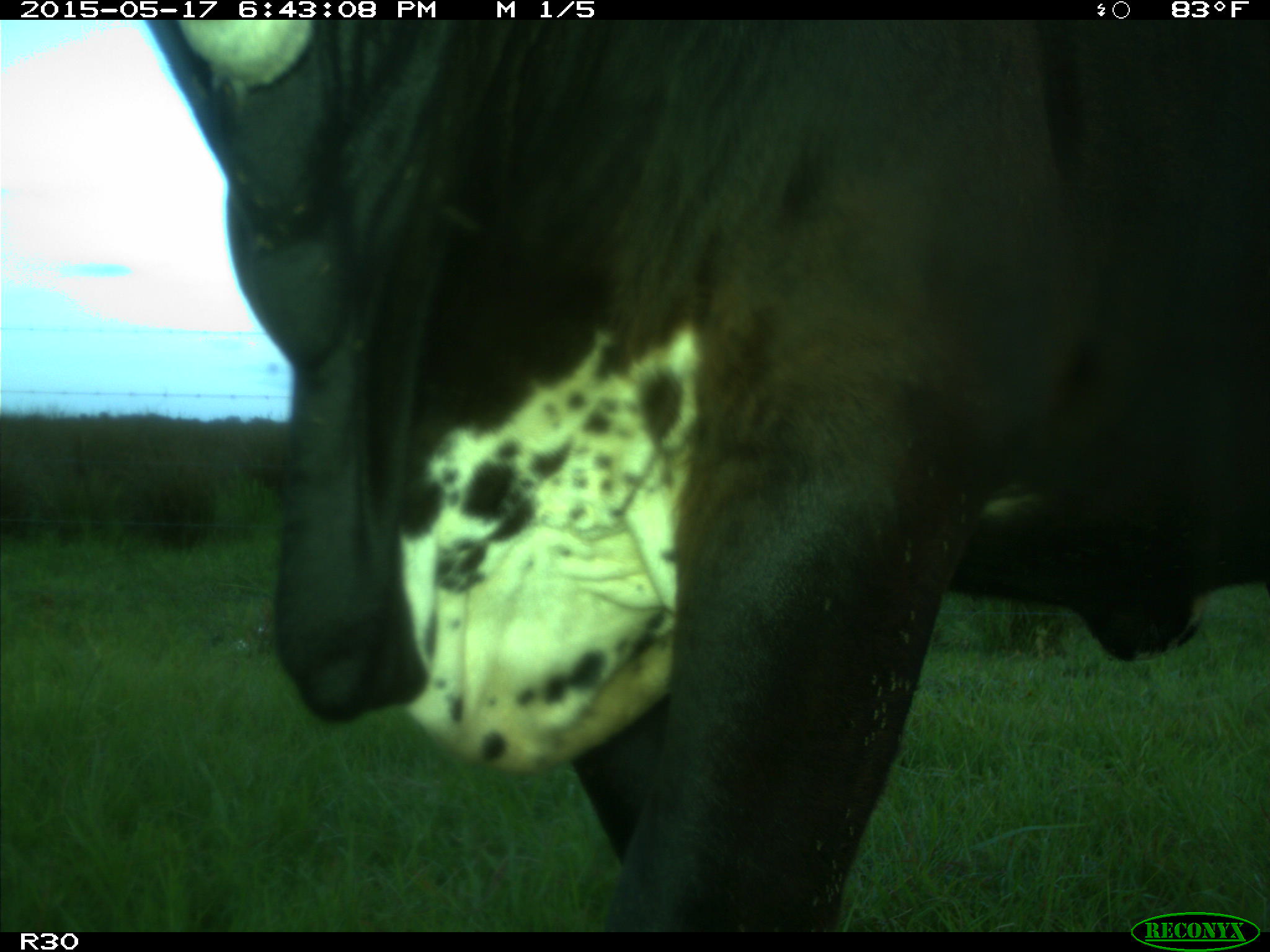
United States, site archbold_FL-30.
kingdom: Animalia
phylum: Chordata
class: Mammalia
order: Artiodactyla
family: Bovidae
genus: Bos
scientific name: Bos taurus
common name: domestic cow